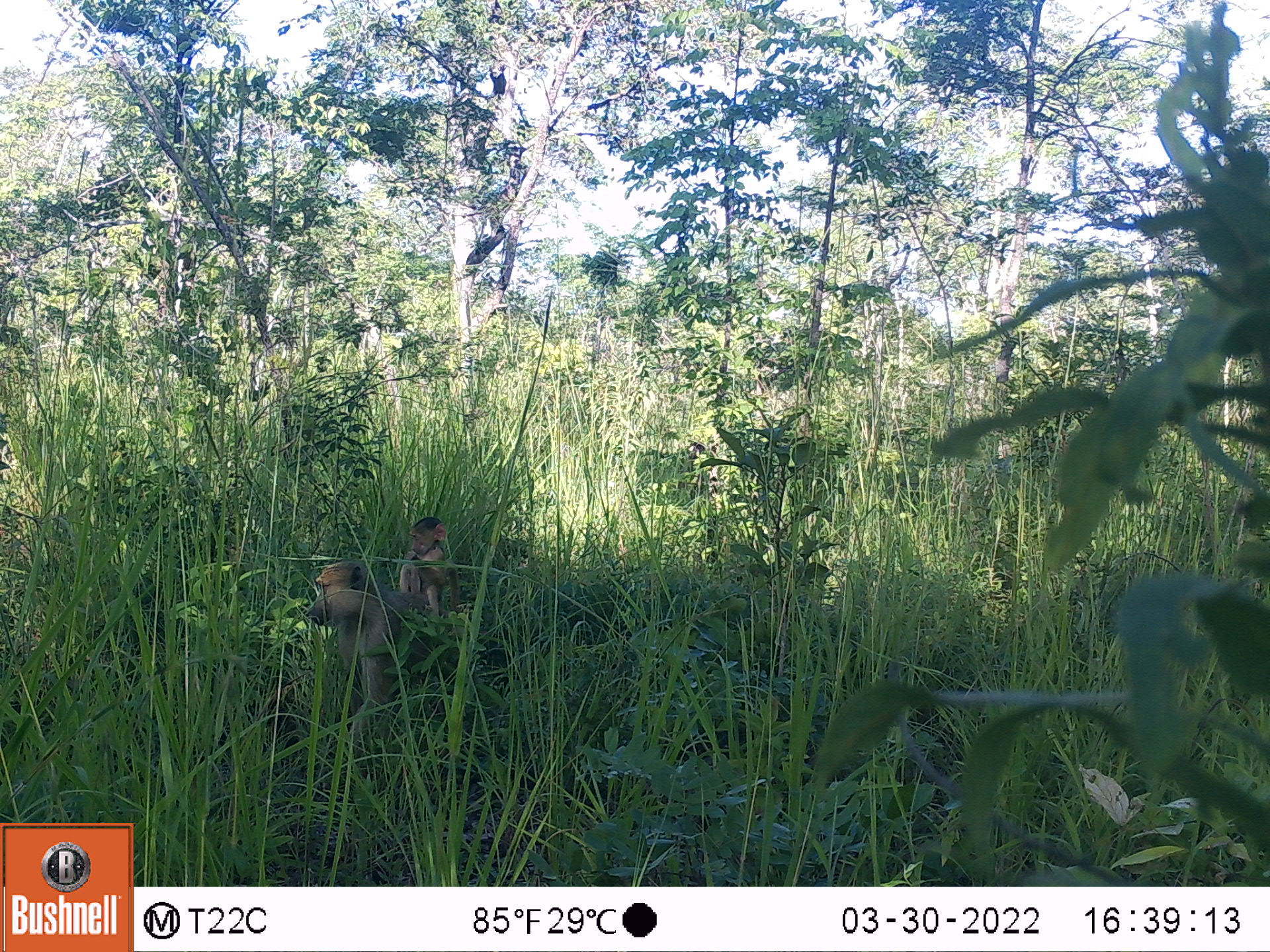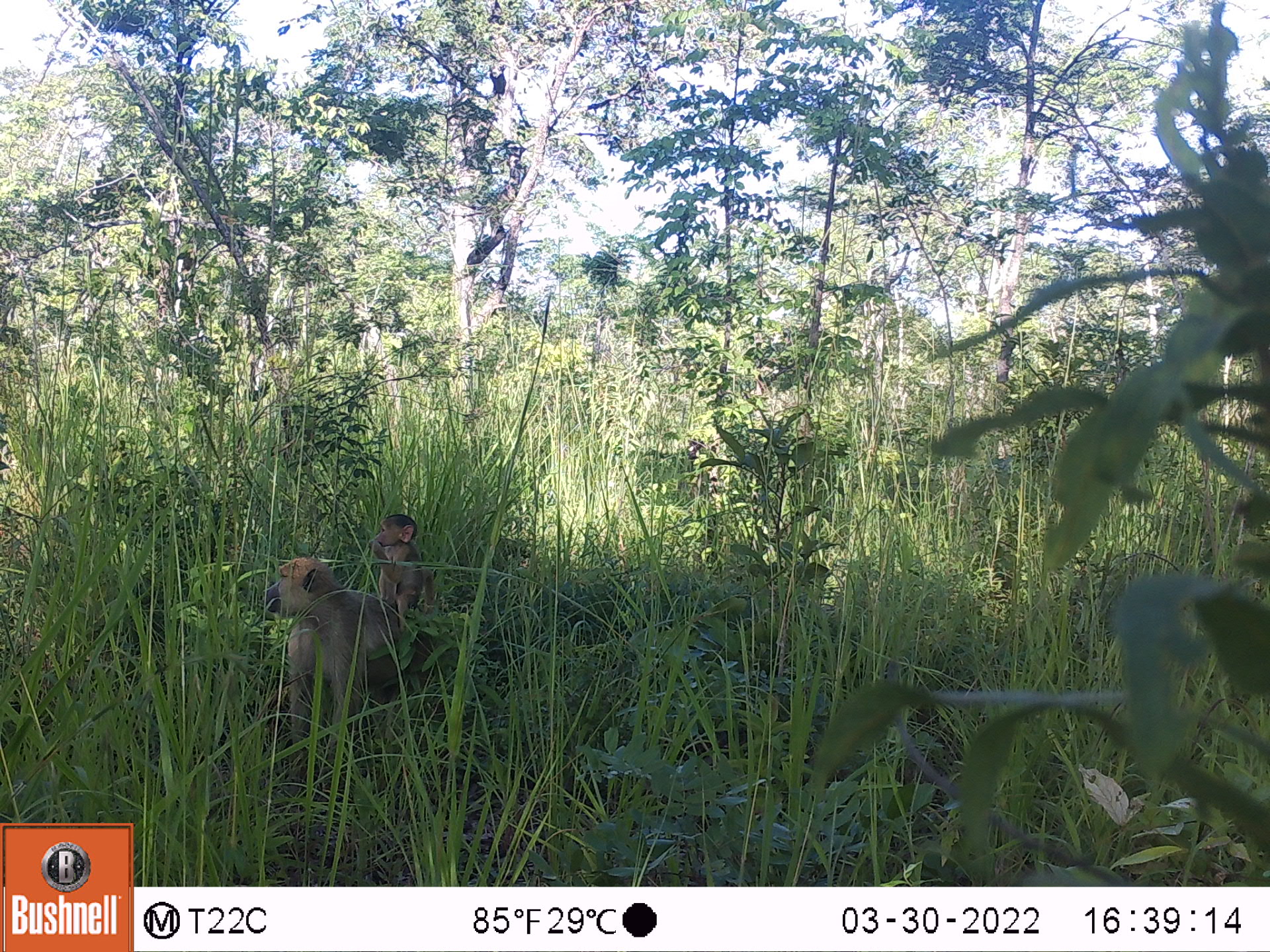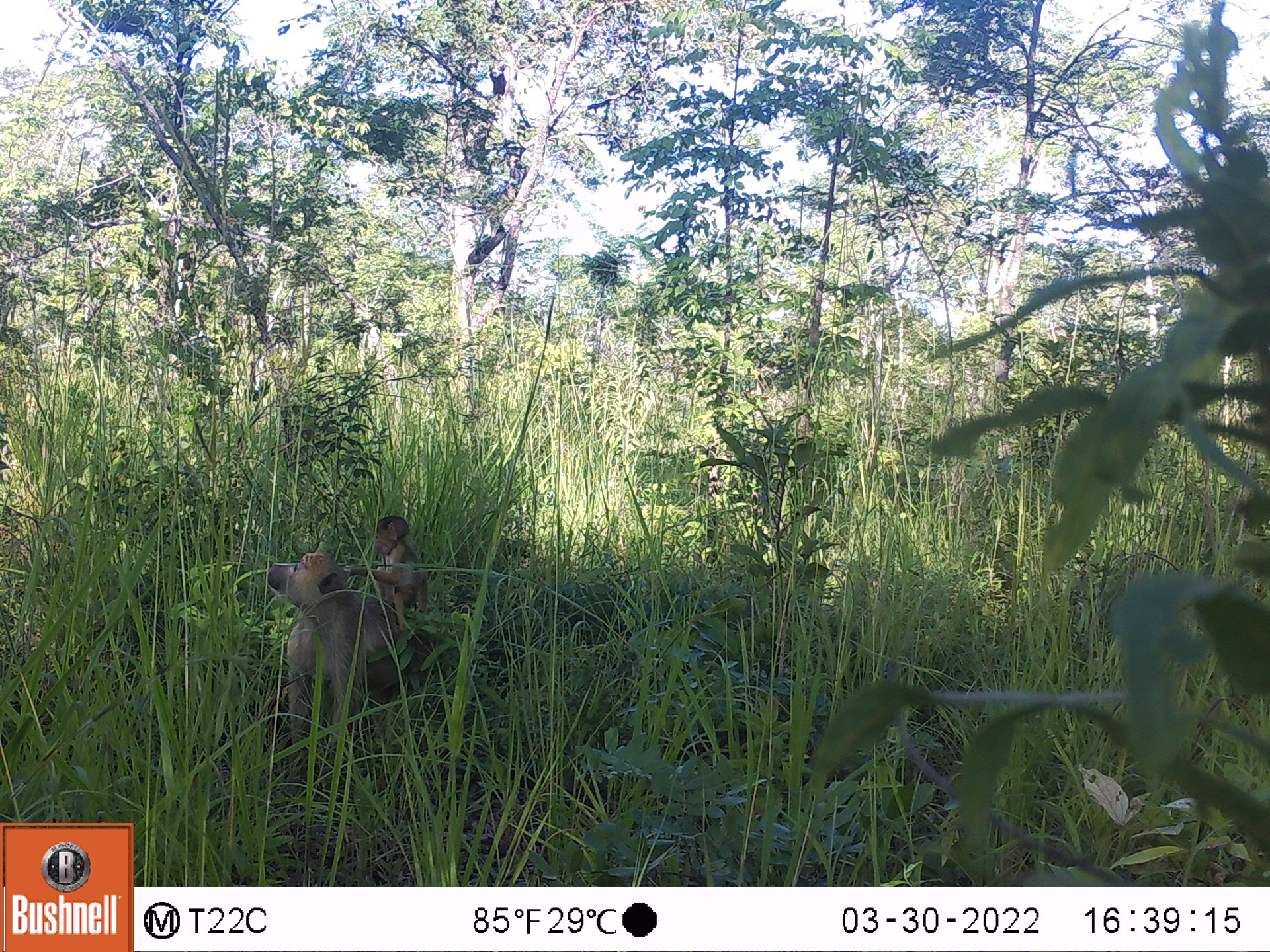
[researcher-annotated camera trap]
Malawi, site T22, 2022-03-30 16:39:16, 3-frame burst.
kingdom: Animalia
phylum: Chordata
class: Mammalia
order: Primates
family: Cercopithecidae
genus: Papio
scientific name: Papio cynocephalus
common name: yellow baboon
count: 2